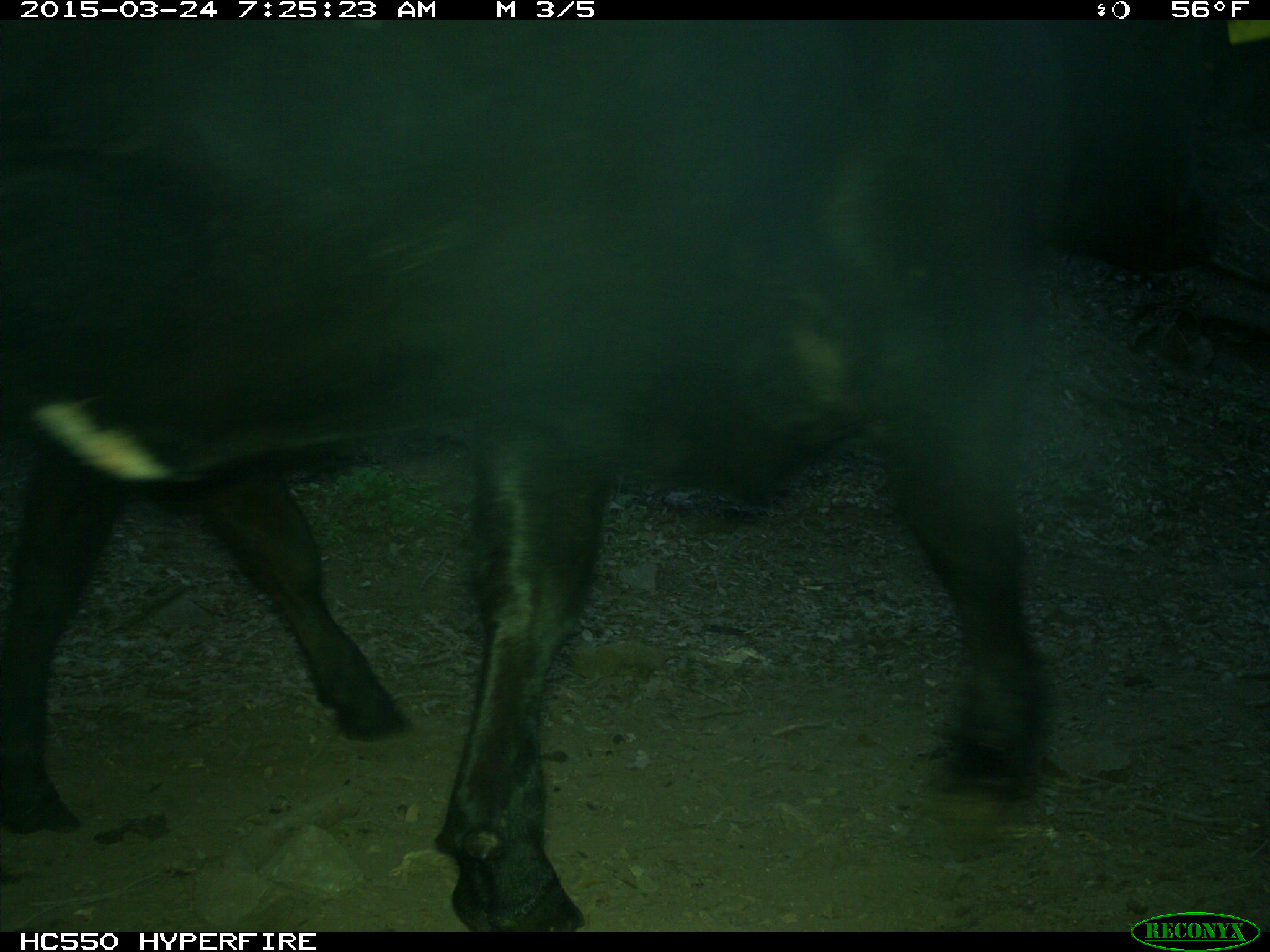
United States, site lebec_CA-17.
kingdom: Animalia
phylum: Chordata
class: Mammalia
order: Artiodactyla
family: Bovidae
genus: Bos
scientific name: Bos taurus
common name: domestic cow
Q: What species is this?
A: Bos taurus (domestic cow).